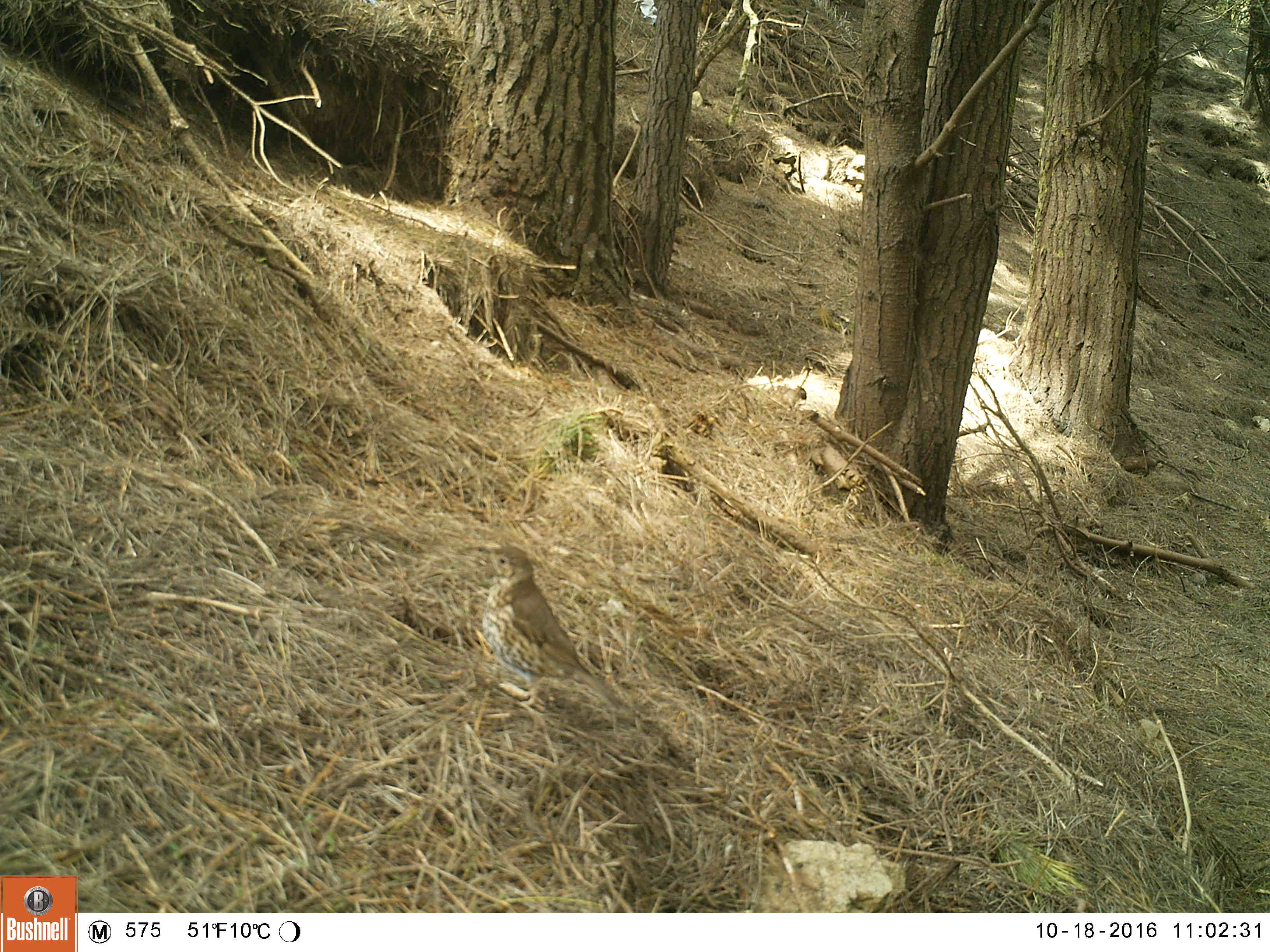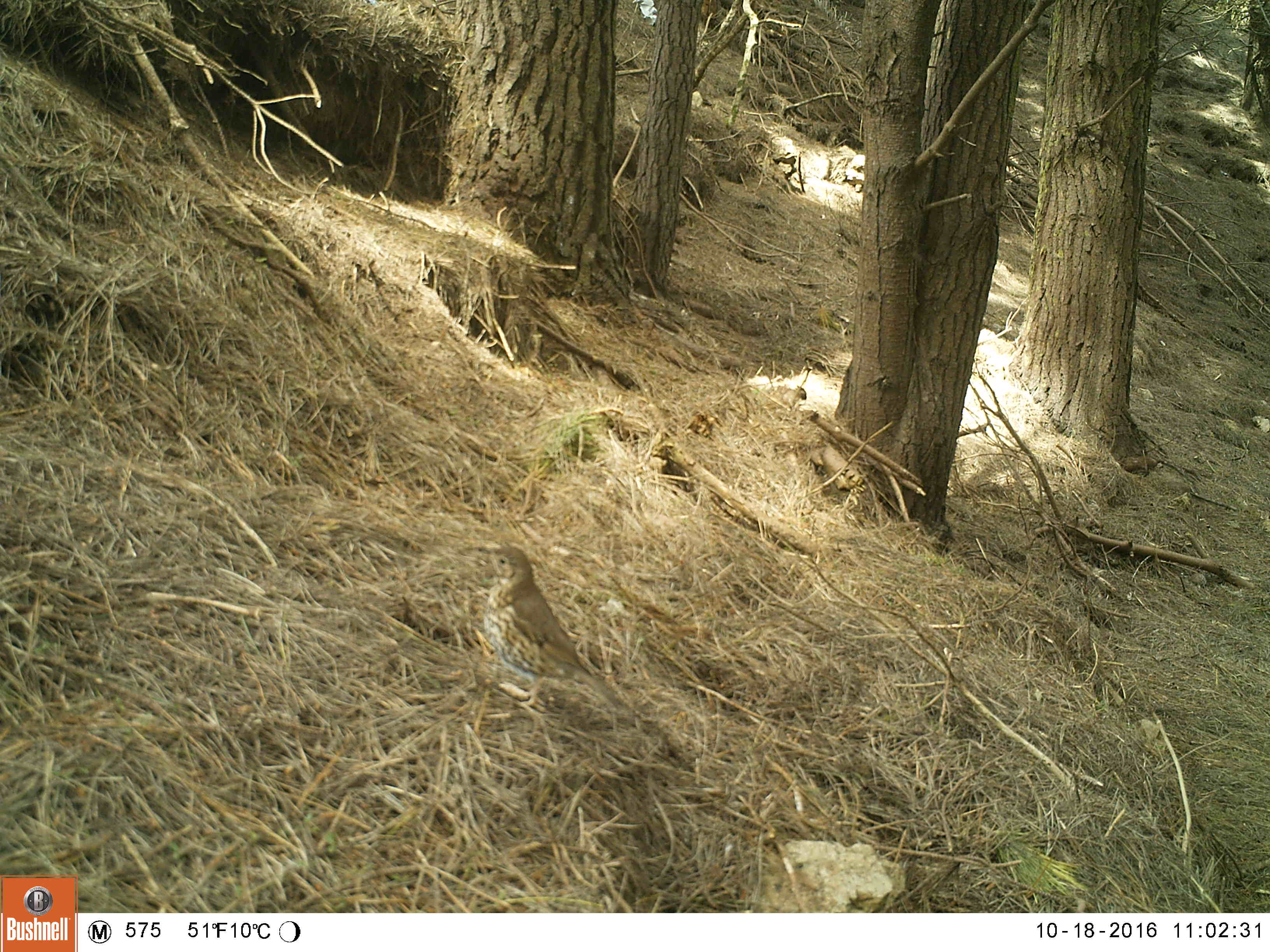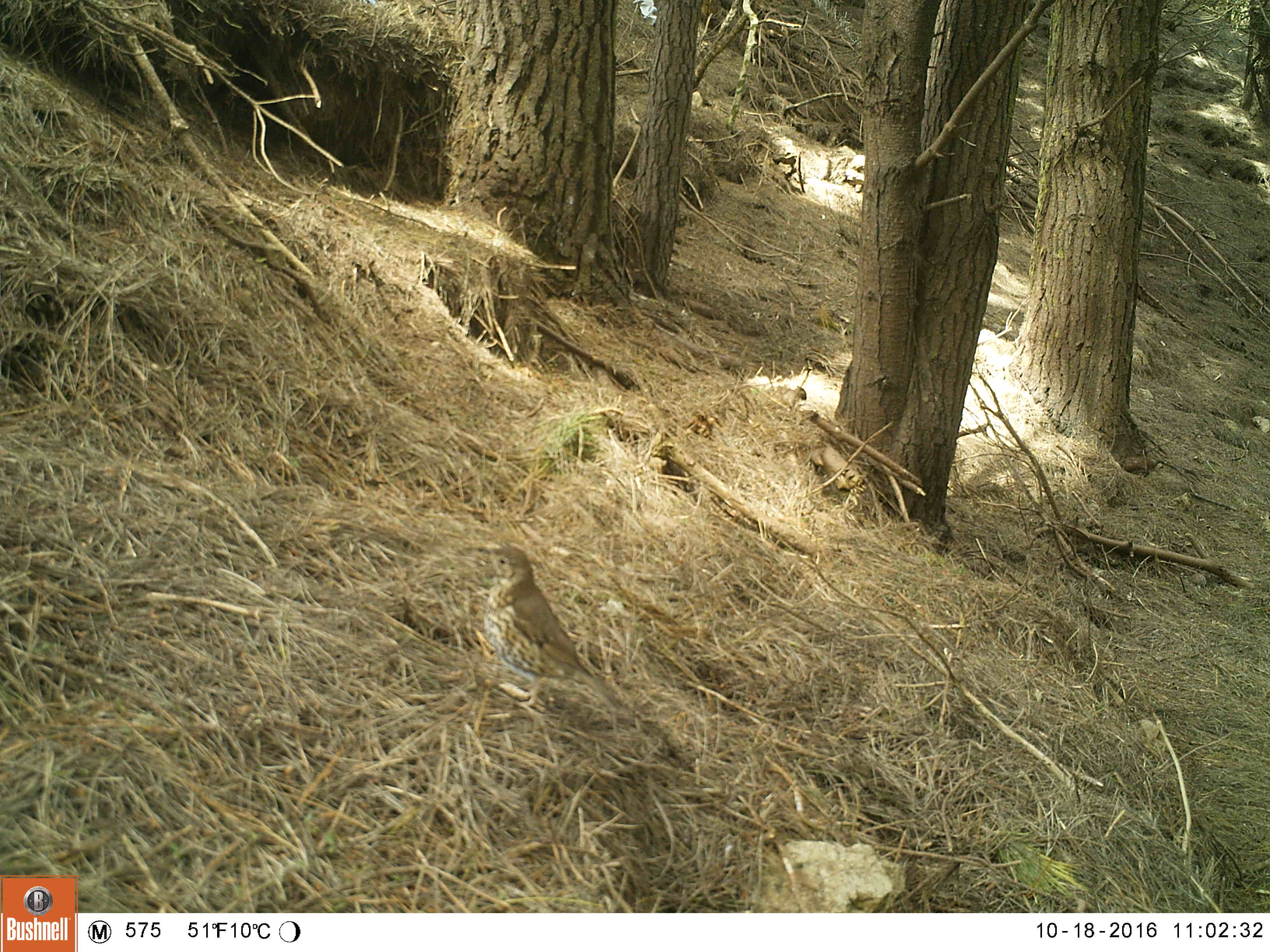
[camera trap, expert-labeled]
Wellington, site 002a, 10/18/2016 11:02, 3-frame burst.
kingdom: Animalia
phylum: Chordata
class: Aves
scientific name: Aves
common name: bird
Bird (Aves).